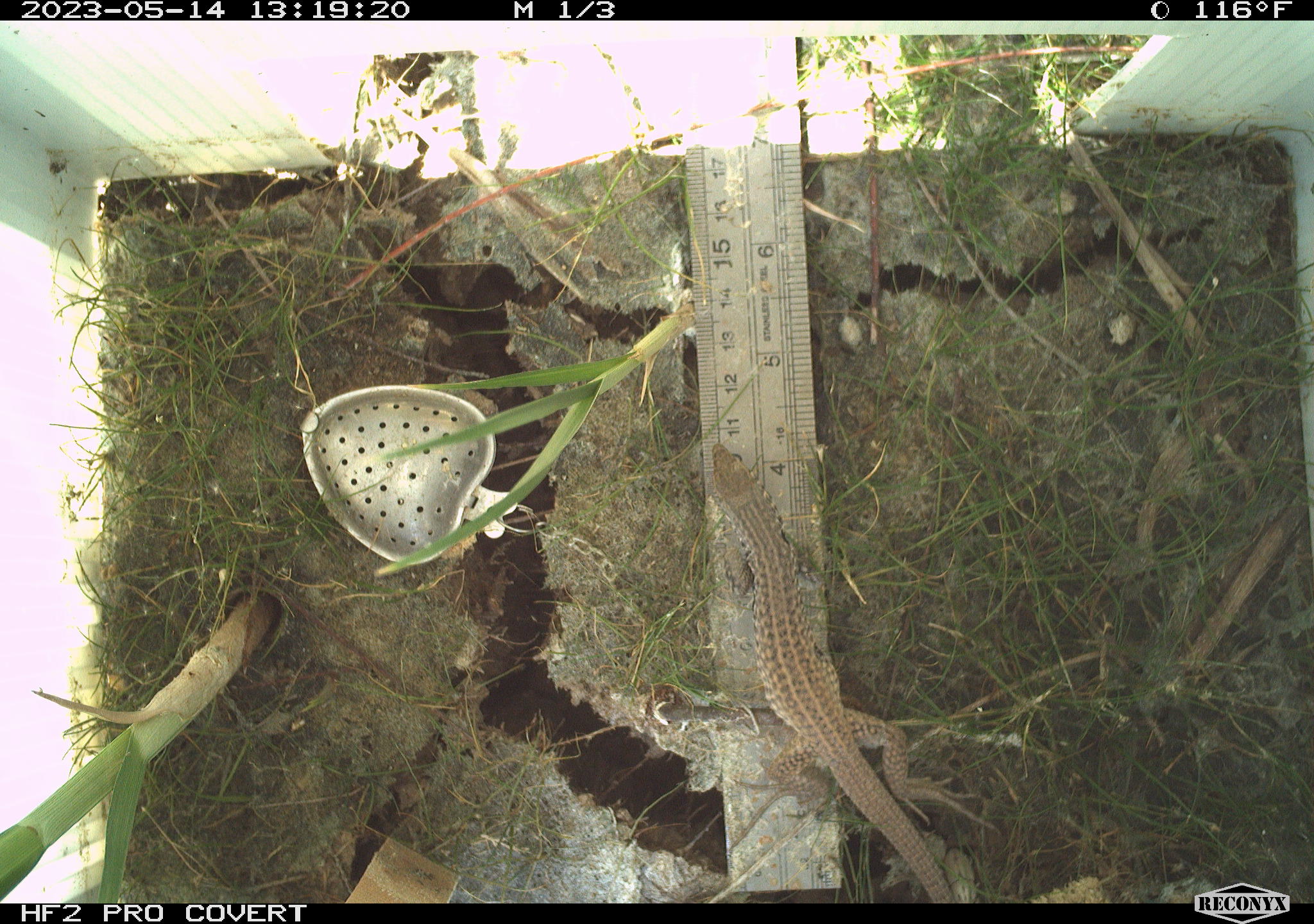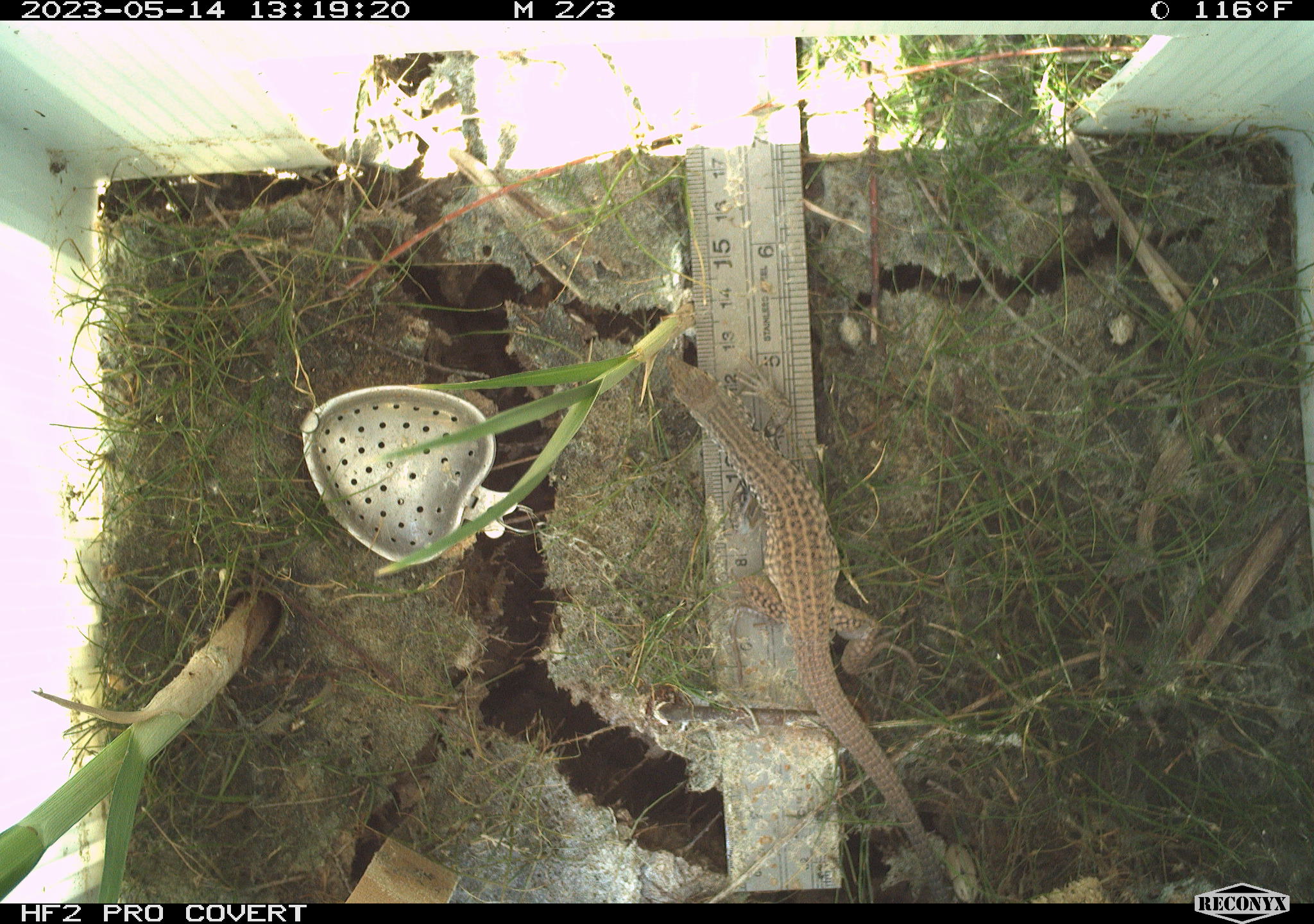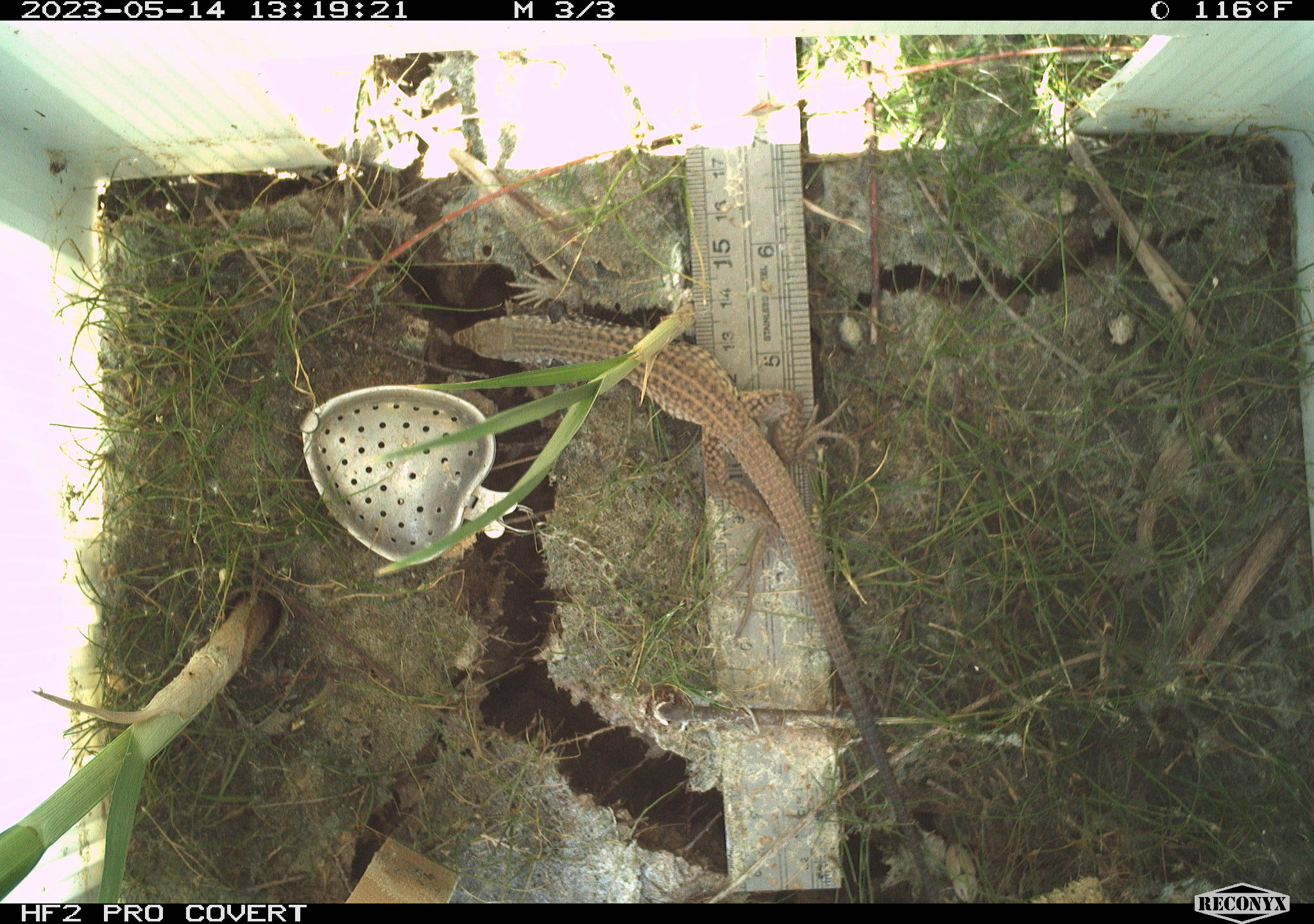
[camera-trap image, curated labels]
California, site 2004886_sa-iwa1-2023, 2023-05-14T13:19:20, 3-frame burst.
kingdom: Animalia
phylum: Chordata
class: Reptilia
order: Squamata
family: Teiidae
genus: Aspidoscelis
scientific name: Aspidoscelis tigris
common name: western whiptail